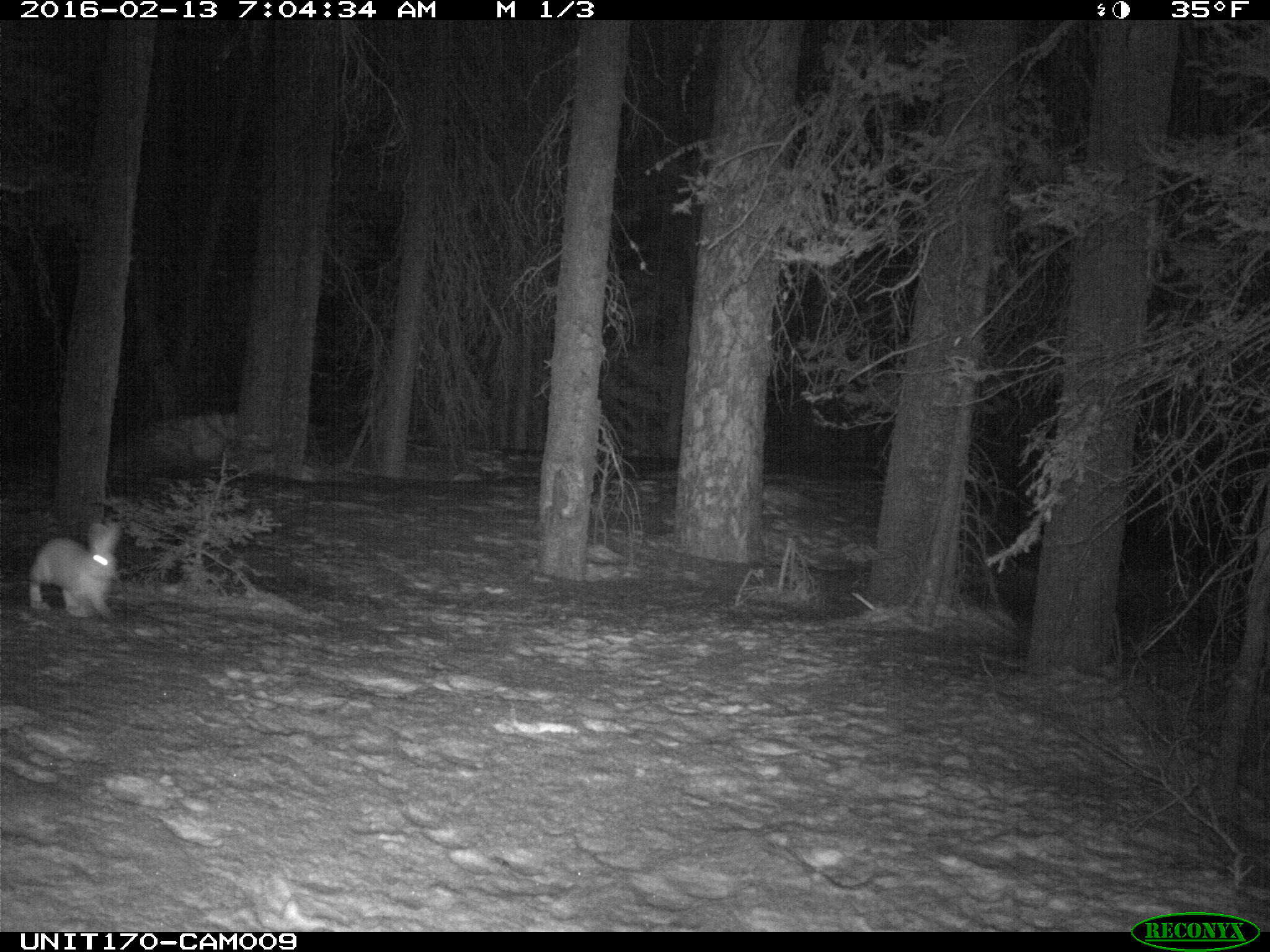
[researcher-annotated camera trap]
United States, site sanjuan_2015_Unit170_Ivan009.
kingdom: Animalia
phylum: Chordata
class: Mammalia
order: Lagomorpha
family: Leporidae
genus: Lepus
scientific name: Lepus americanus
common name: snowshoe hare